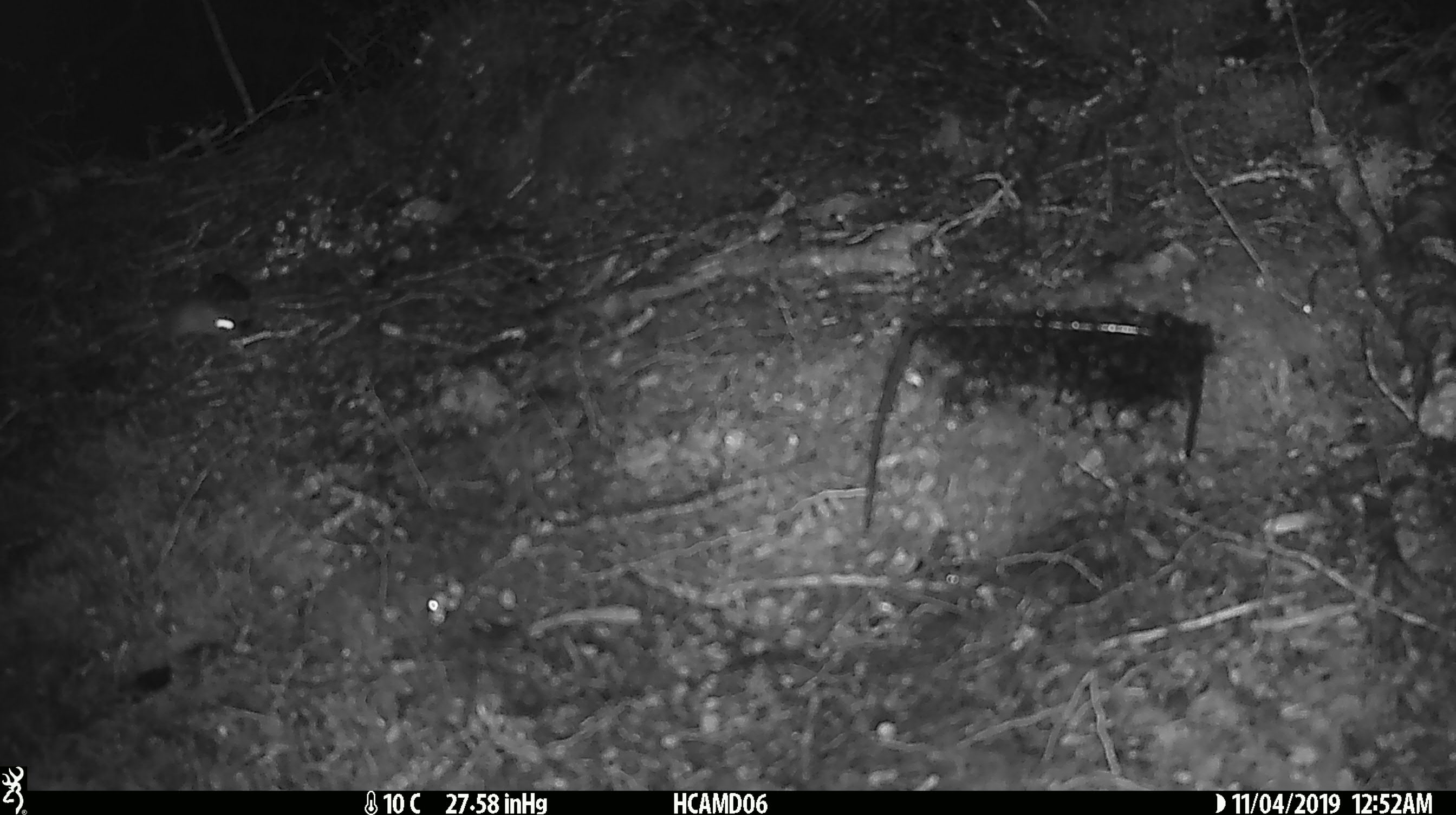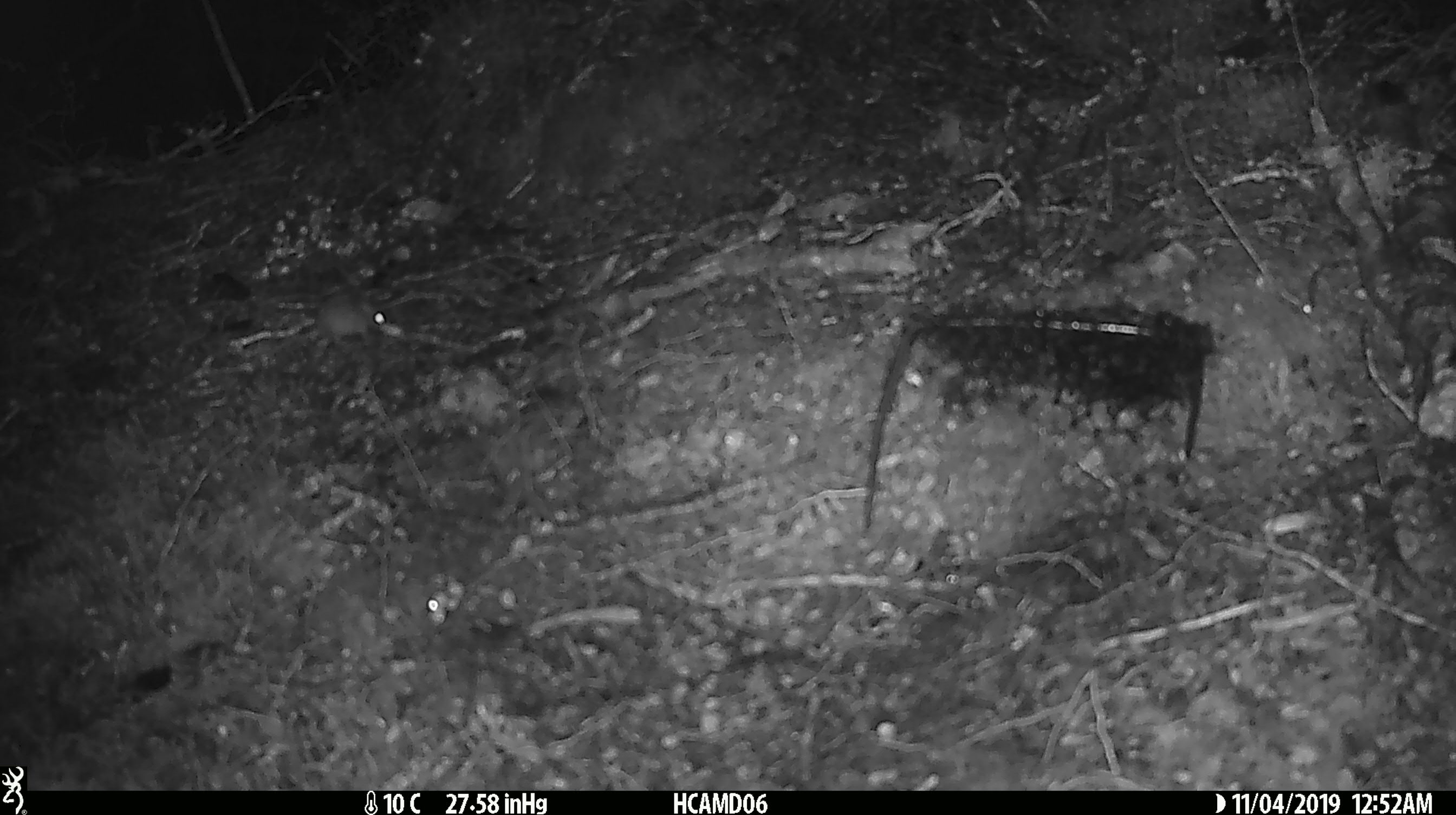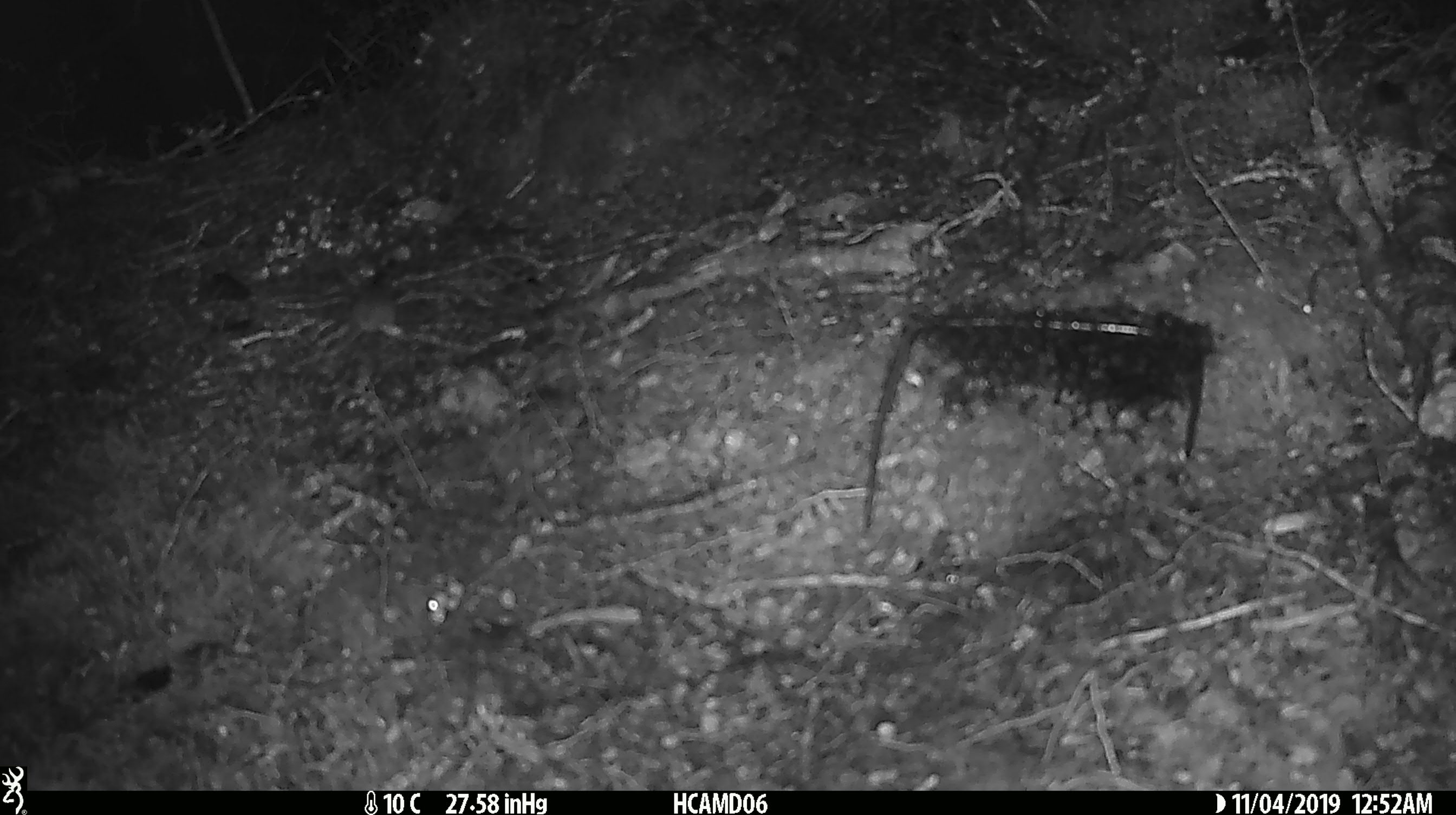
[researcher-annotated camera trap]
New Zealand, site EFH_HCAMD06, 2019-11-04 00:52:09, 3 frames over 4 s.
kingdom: Animalia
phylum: Chordata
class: Mammalia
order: Rodentia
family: Muridae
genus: Mus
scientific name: Mus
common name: mouse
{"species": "mouse (Mus)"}